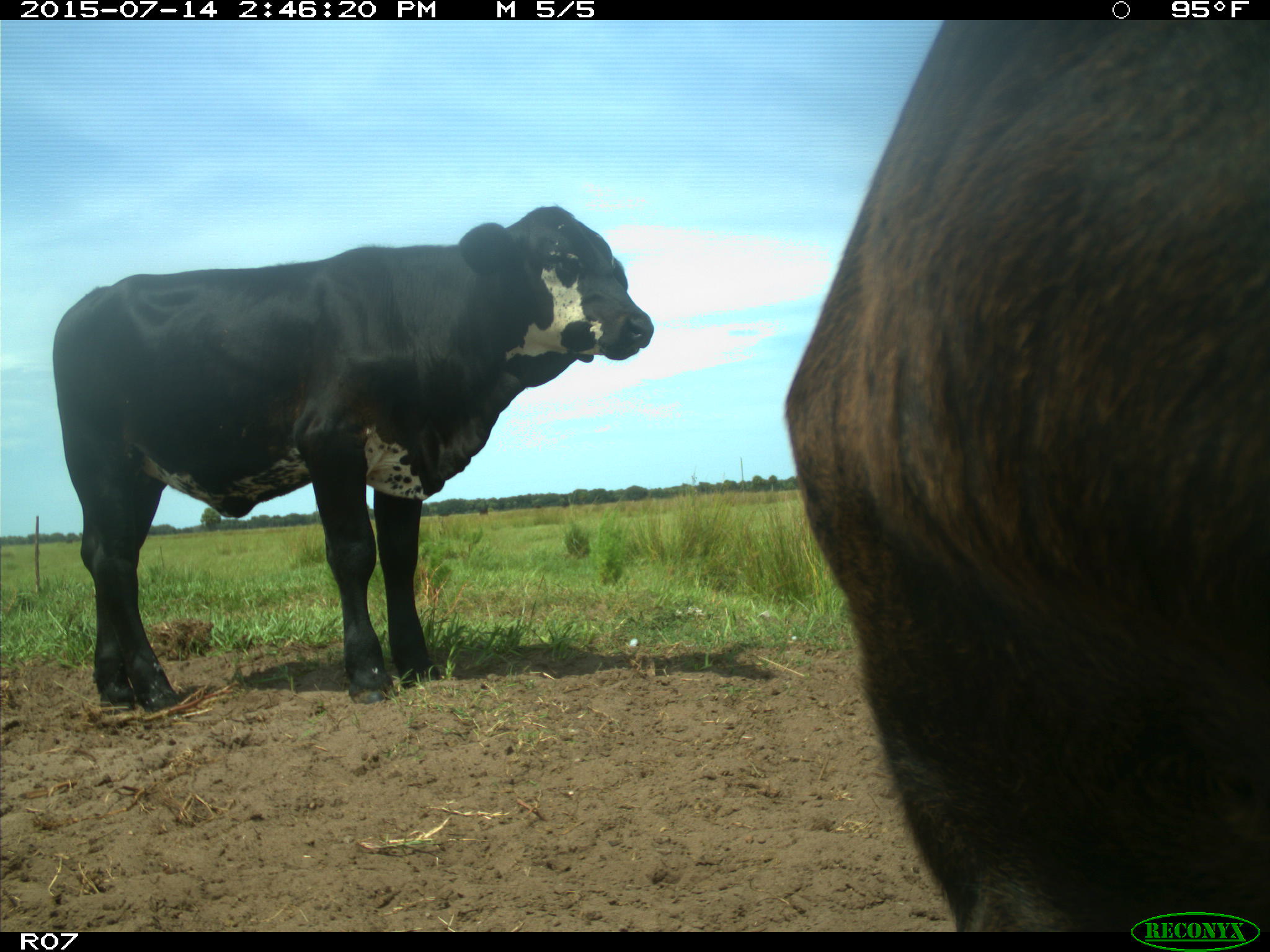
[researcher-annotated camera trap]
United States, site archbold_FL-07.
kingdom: Animalia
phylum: Chordata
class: Mammalia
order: Artiodactyla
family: Bovidae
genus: Bos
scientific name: Bos taurus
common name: domestic cow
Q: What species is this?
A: Bos taurus (domestic cow).